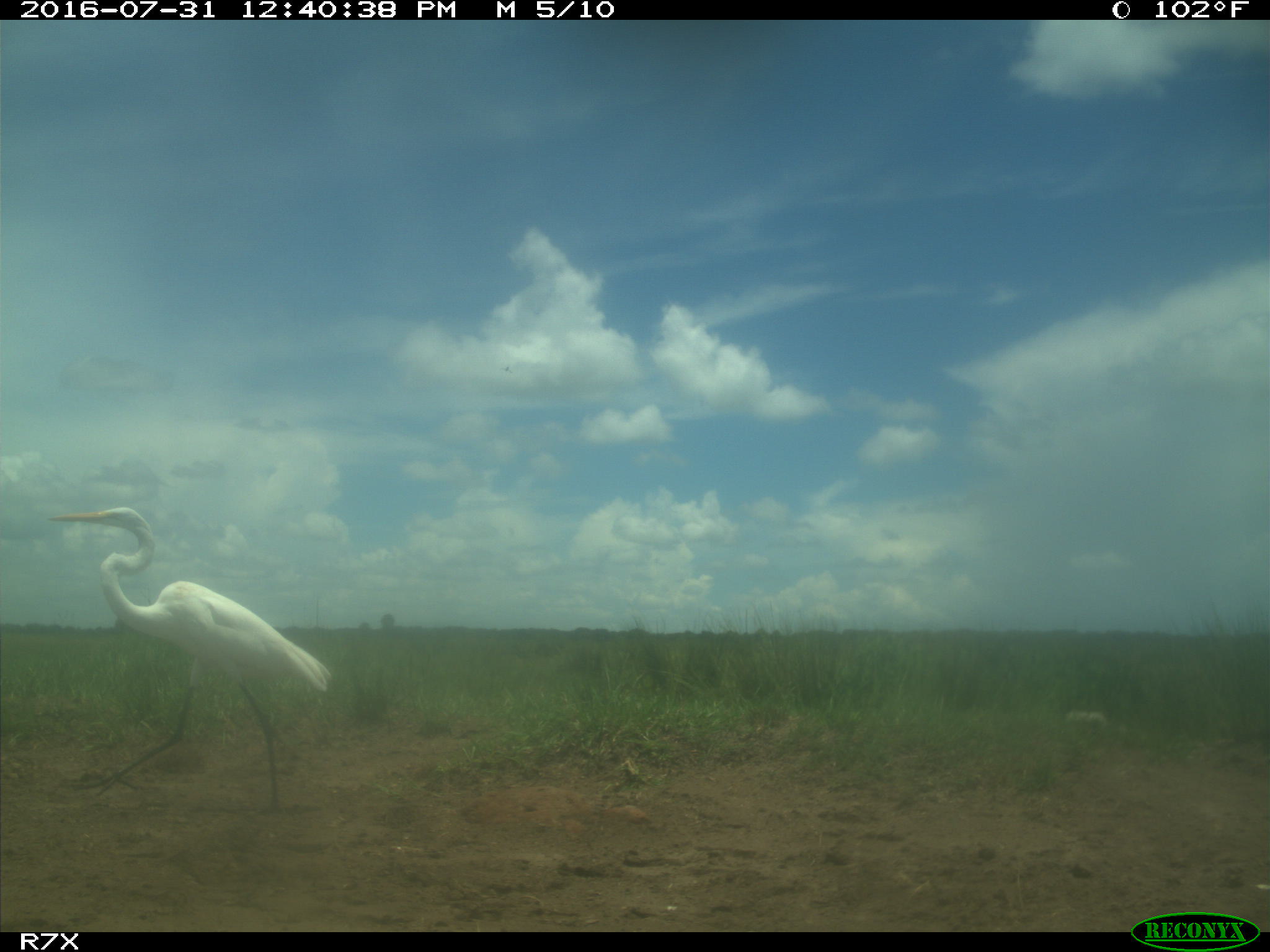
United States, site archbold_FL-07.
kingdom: Animalia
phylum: Chordata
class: Aves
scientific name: Aves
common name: birds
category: unidentified bird